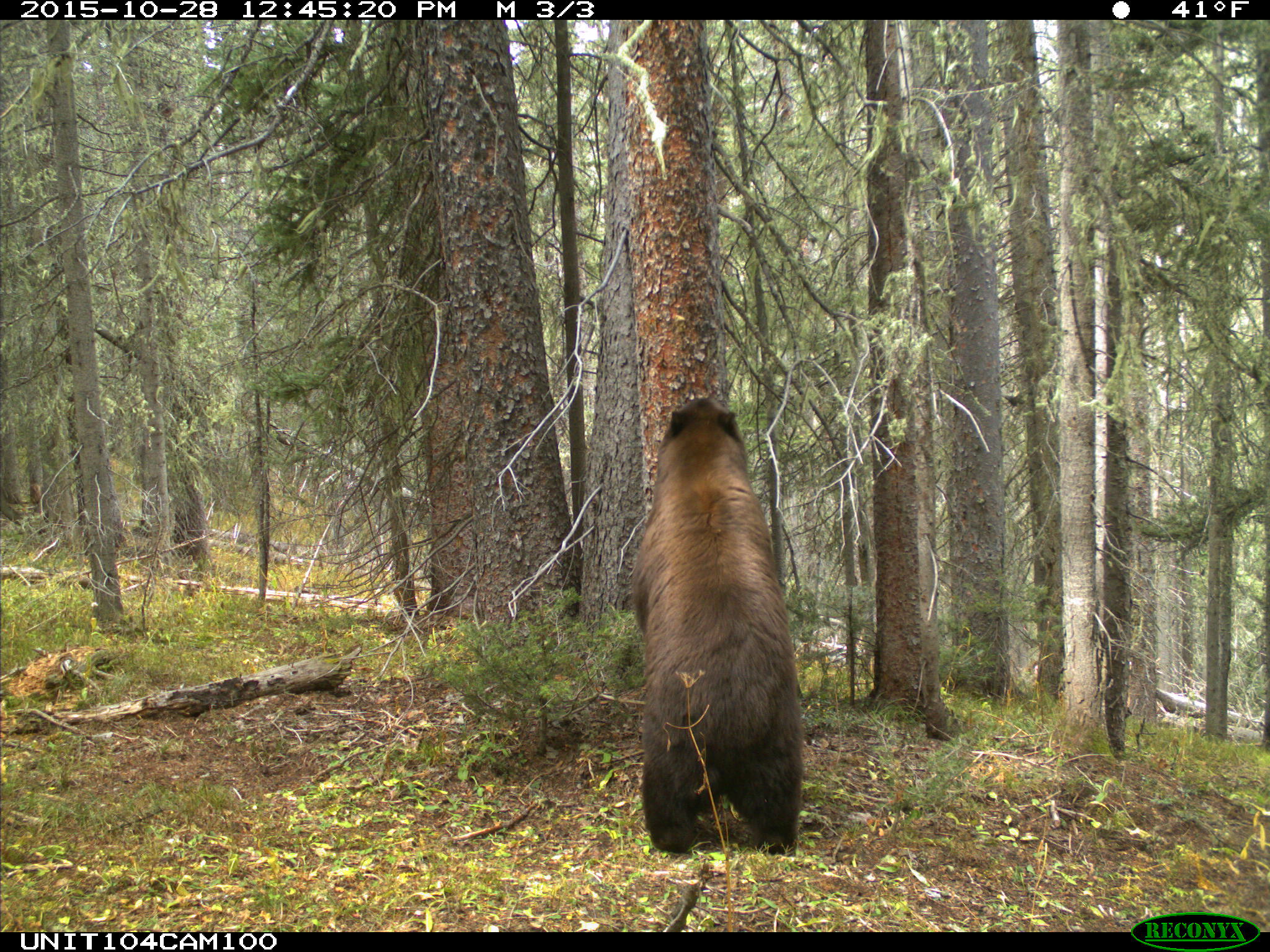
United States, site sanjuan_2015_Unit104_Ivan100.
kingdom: Animalia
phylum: Chordata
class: Mammalia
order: Carnivora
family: Ursidae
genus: Ursus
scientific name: Ursus americanus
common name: american black bear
Ursus americanus (american black bear).